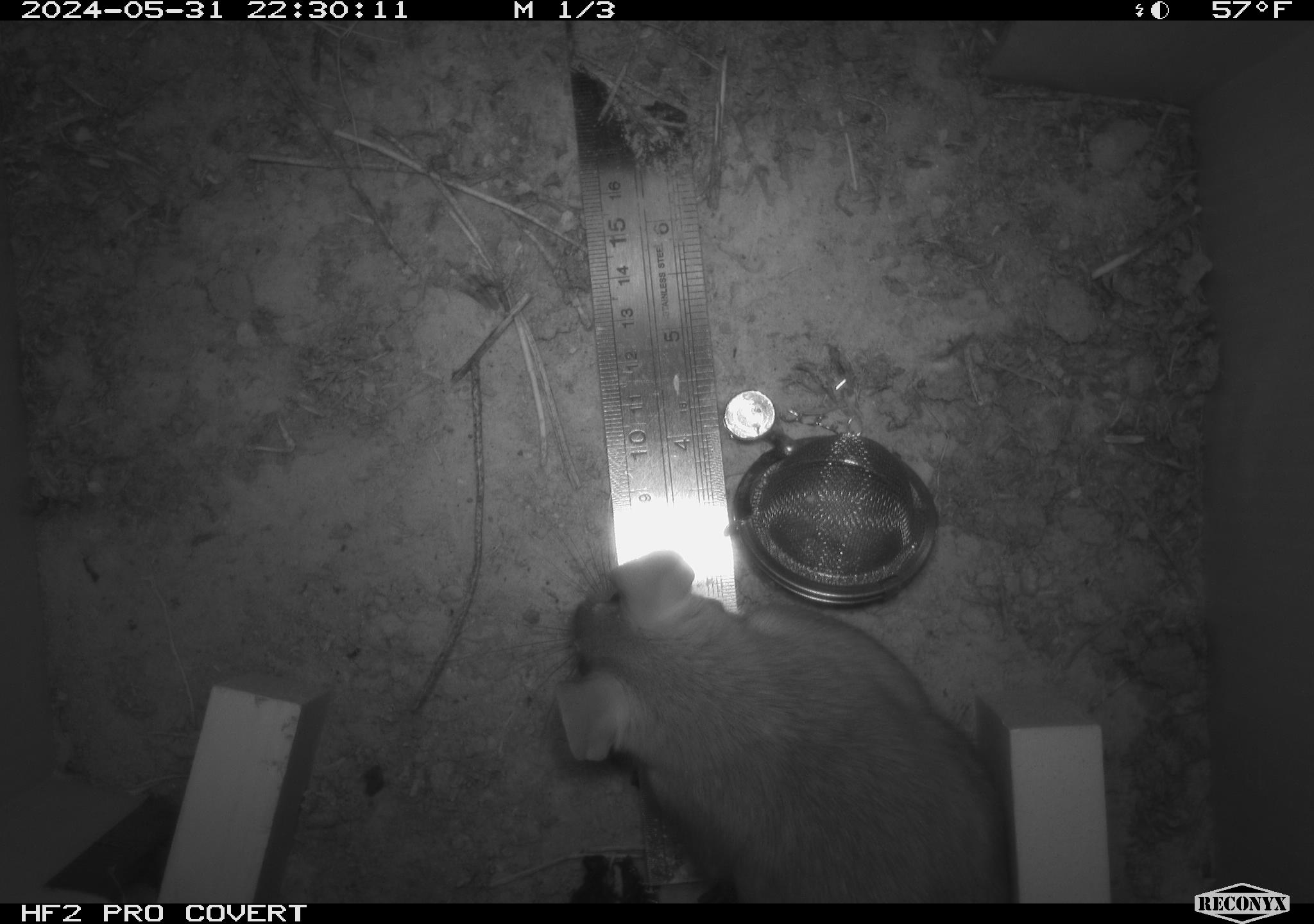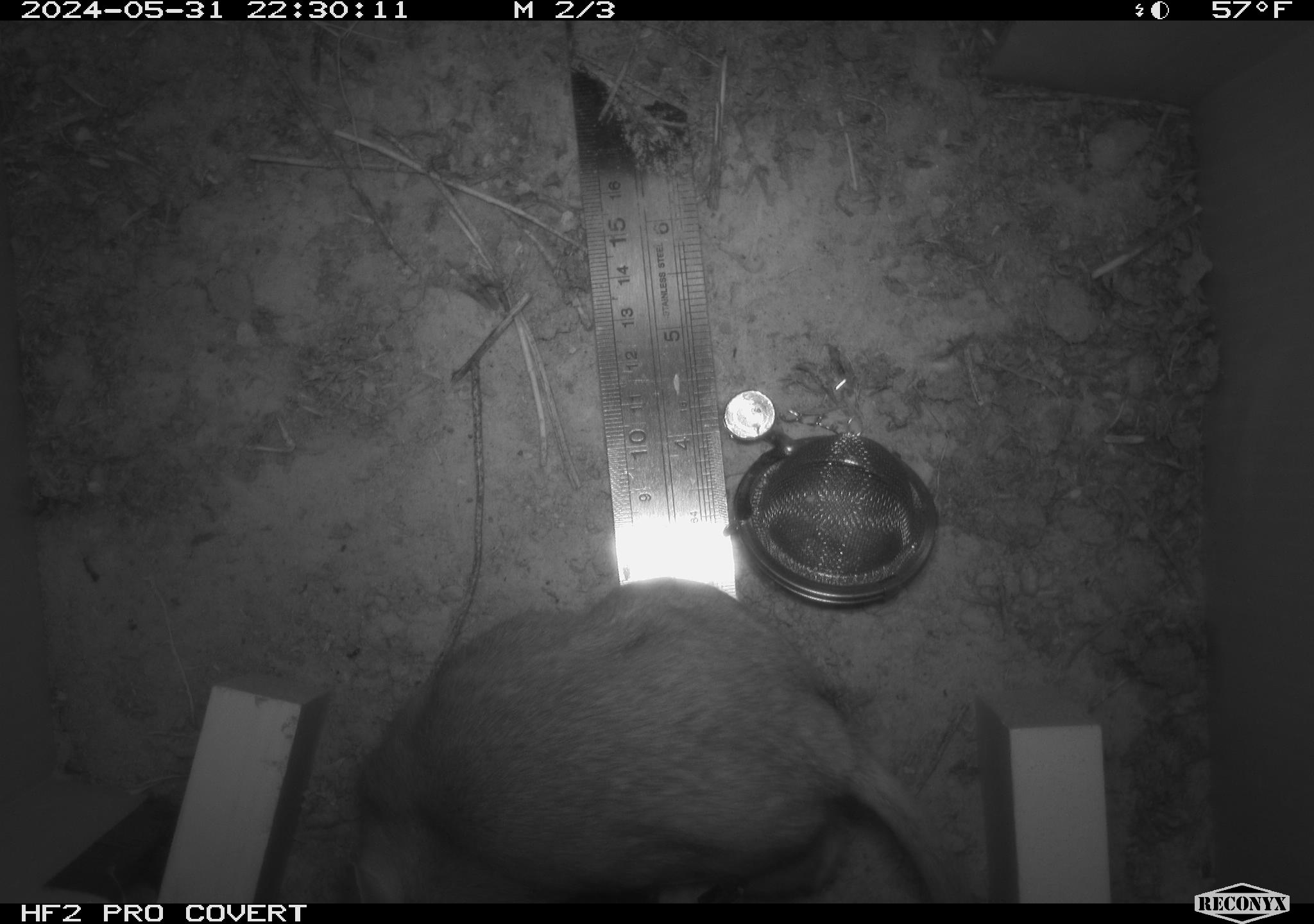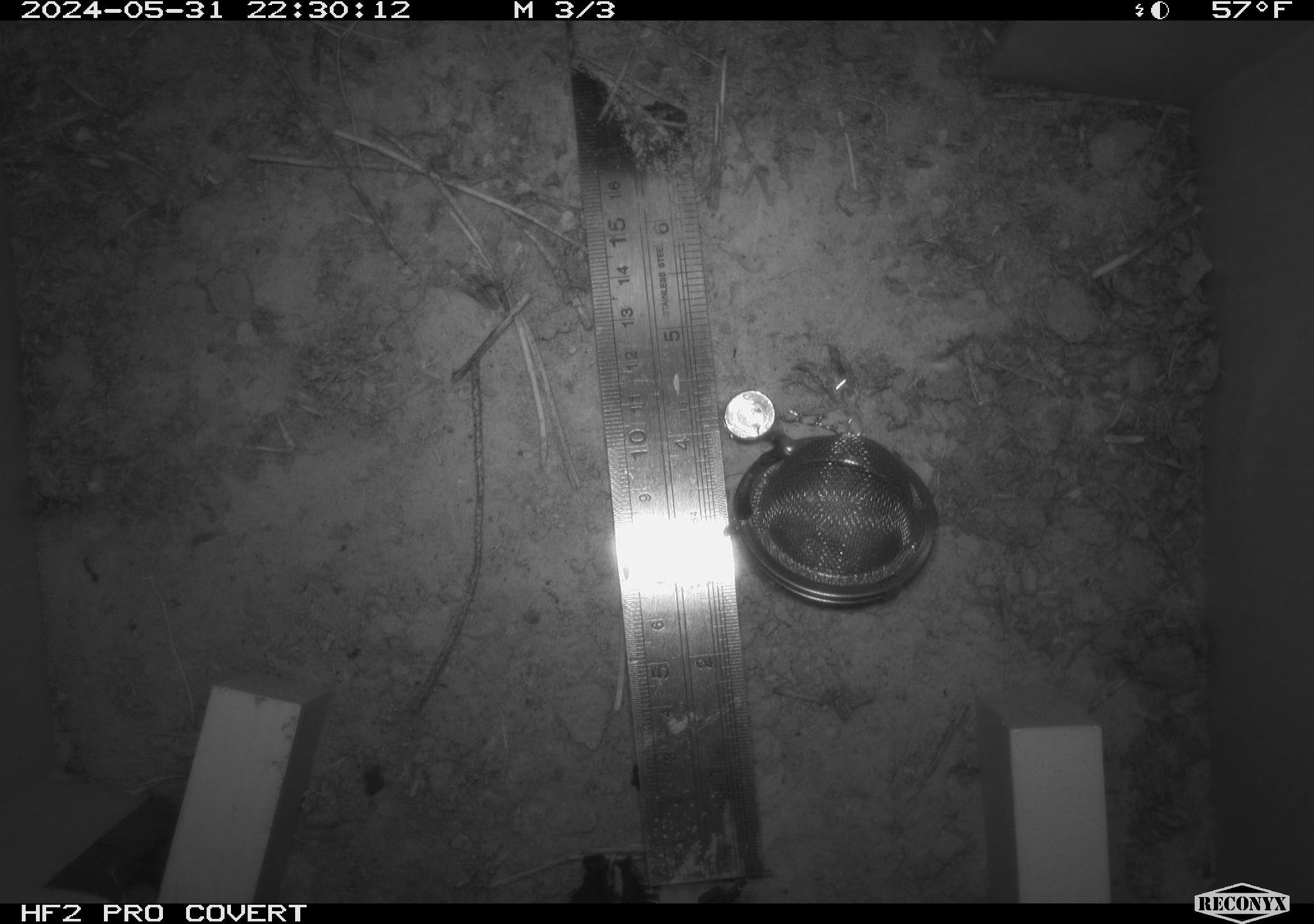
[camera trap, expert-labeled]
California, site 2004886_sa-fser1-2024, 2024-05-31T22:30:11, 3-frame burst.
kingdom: Animalia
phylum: Chordata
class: Mammalia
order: Rodentia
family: Sciuridae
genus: Neotamias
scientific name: Neotamias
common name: western chipmunks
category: neotamias species